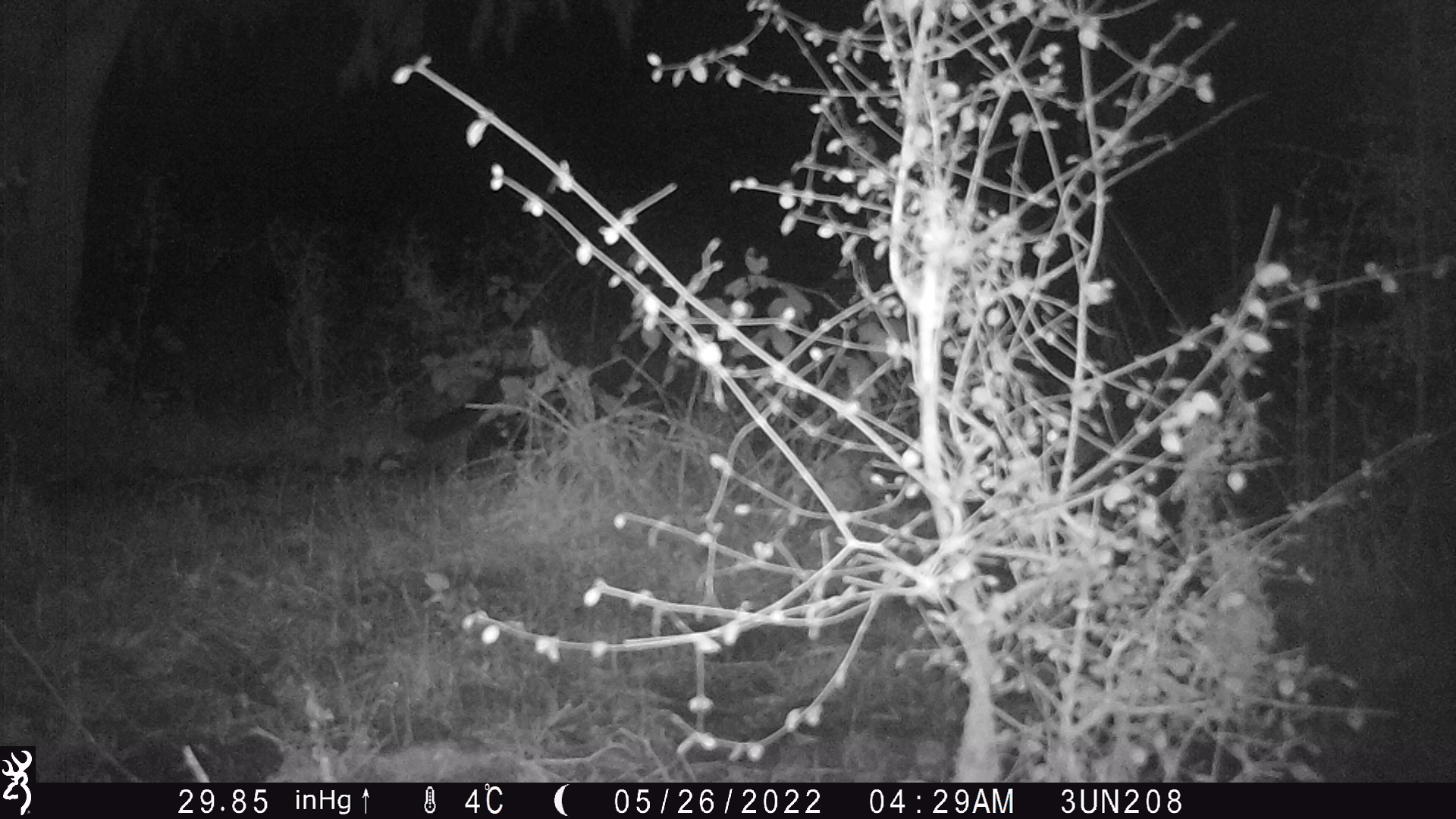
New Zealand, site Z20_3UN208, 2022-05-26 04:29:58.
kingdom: Animalia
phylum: Chordata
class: Mammalia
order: Carnivora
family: Felidae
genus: Felis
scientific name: Felis catus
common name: domestic cat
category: cat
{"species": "cat (domestic cat) (Felis catus)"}